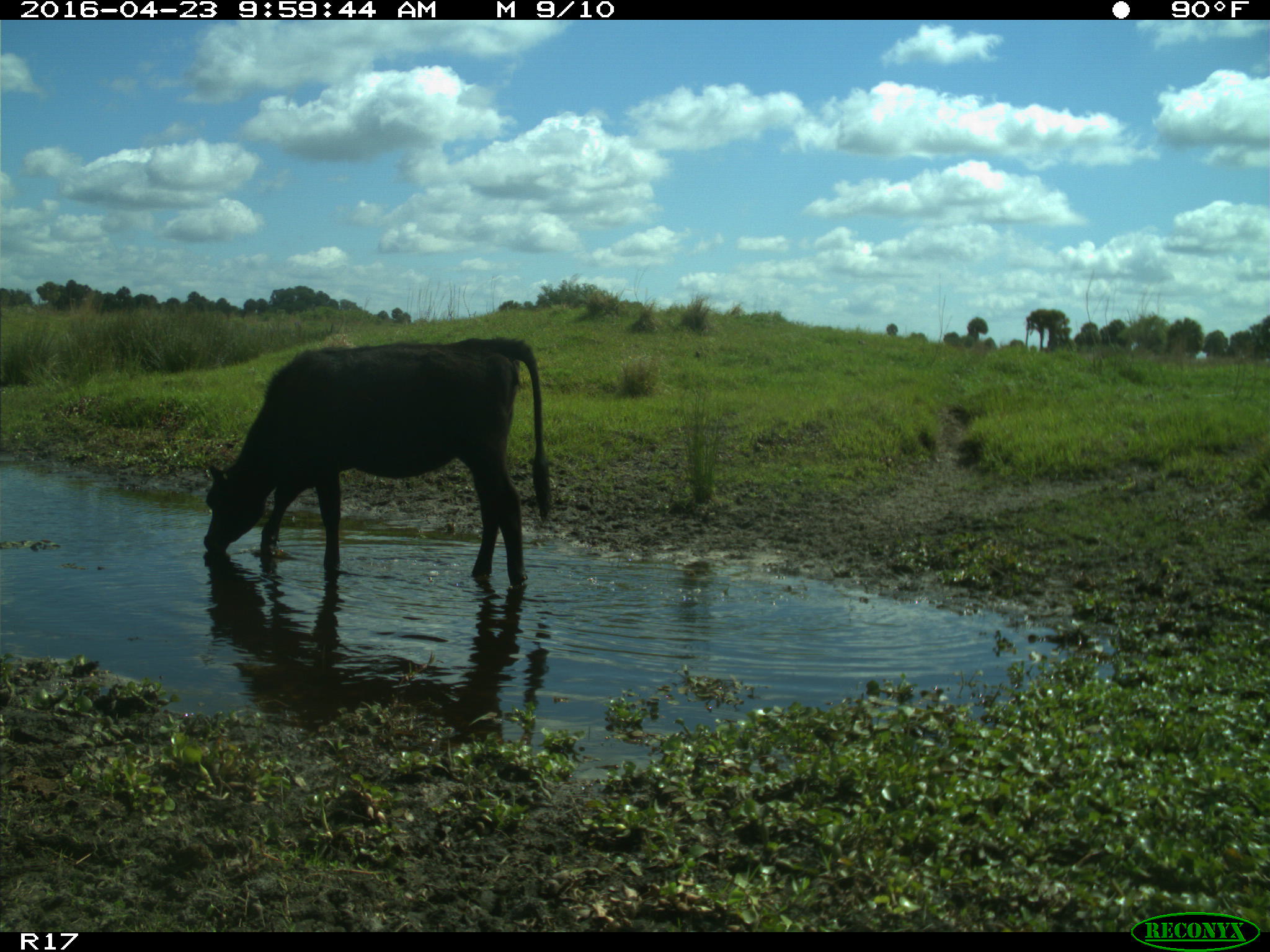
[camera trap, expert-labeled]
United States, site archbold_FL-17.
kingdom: Animalia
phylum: Chordata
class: Mammalia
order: Artiodactyla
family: Bovidae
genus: Bos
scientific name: Bos taurus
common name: domestic cow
Bos taurus (domestic cow).